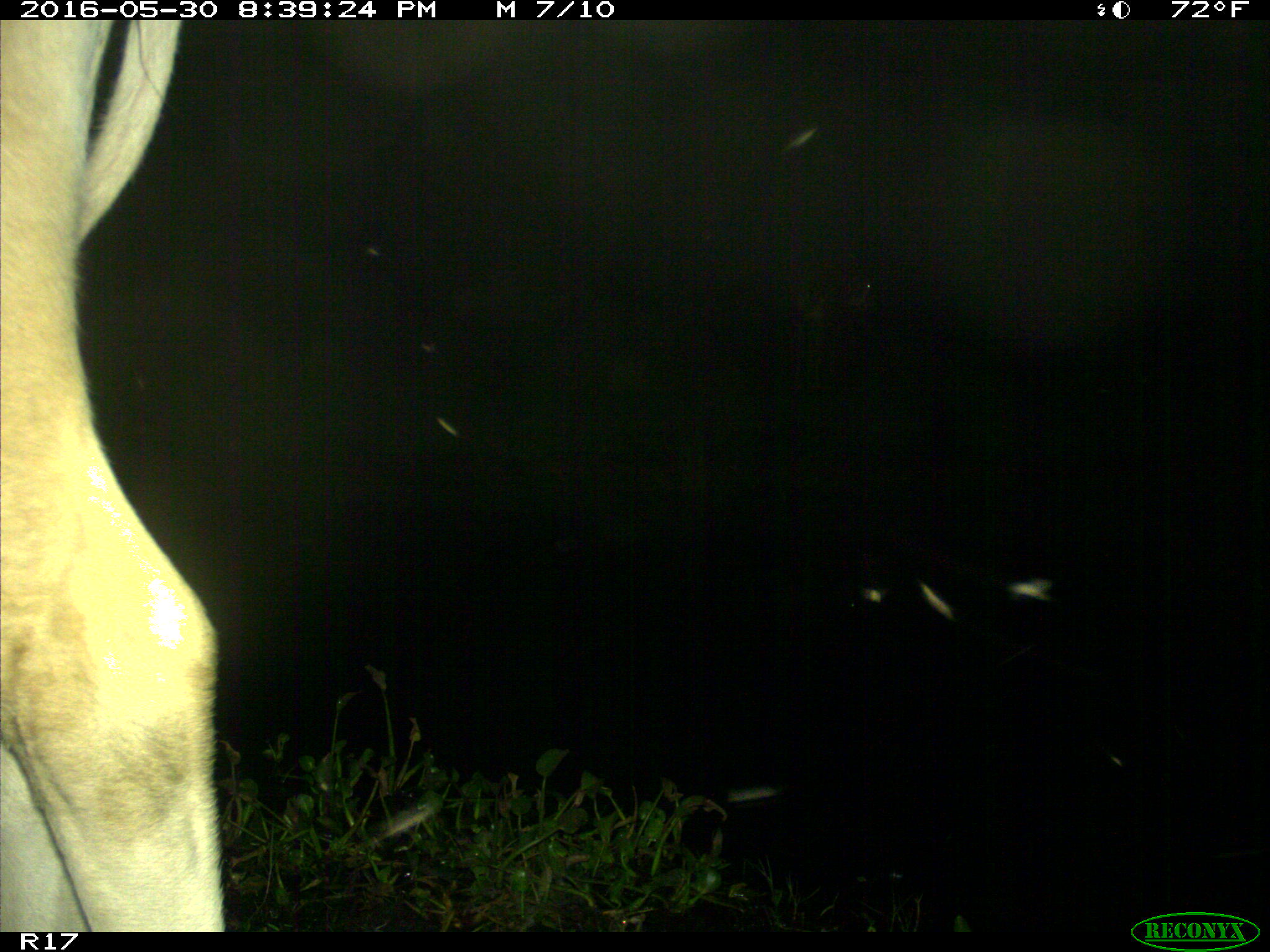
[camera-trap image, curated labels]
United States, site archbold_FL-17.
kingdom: Animalia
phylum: Chordata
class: Mammalia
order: Artiodactyla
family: Bovidae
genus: Bos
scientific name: Bos taurus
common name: domestic cow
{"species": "Bos taurus (domestic cow)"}